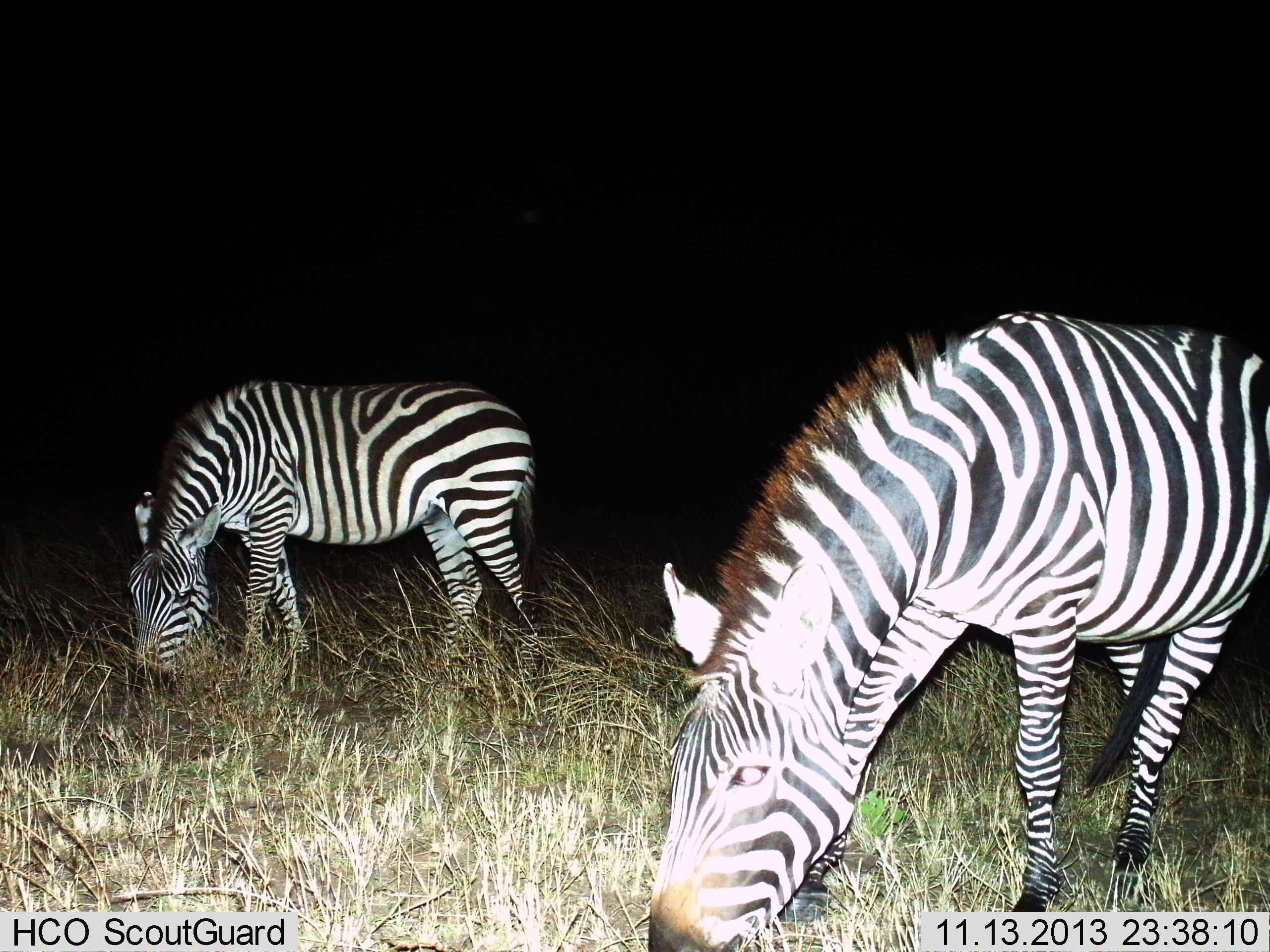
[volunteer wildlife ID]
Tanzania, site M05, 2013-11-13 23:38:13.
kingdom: Animalia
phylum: Chordata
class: Mammalia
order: Perissodactyla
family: Equidae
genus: Equus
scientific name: Equus quagga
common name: plains zebra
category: zebra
Zebra (plains zebra) (Equus quagga), count 2. Behavior (volunteer vote fractions): standing 20%, resting 0%, moving 0%, interacting 0%. Young present (vote fraction): 0%. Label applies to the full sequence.